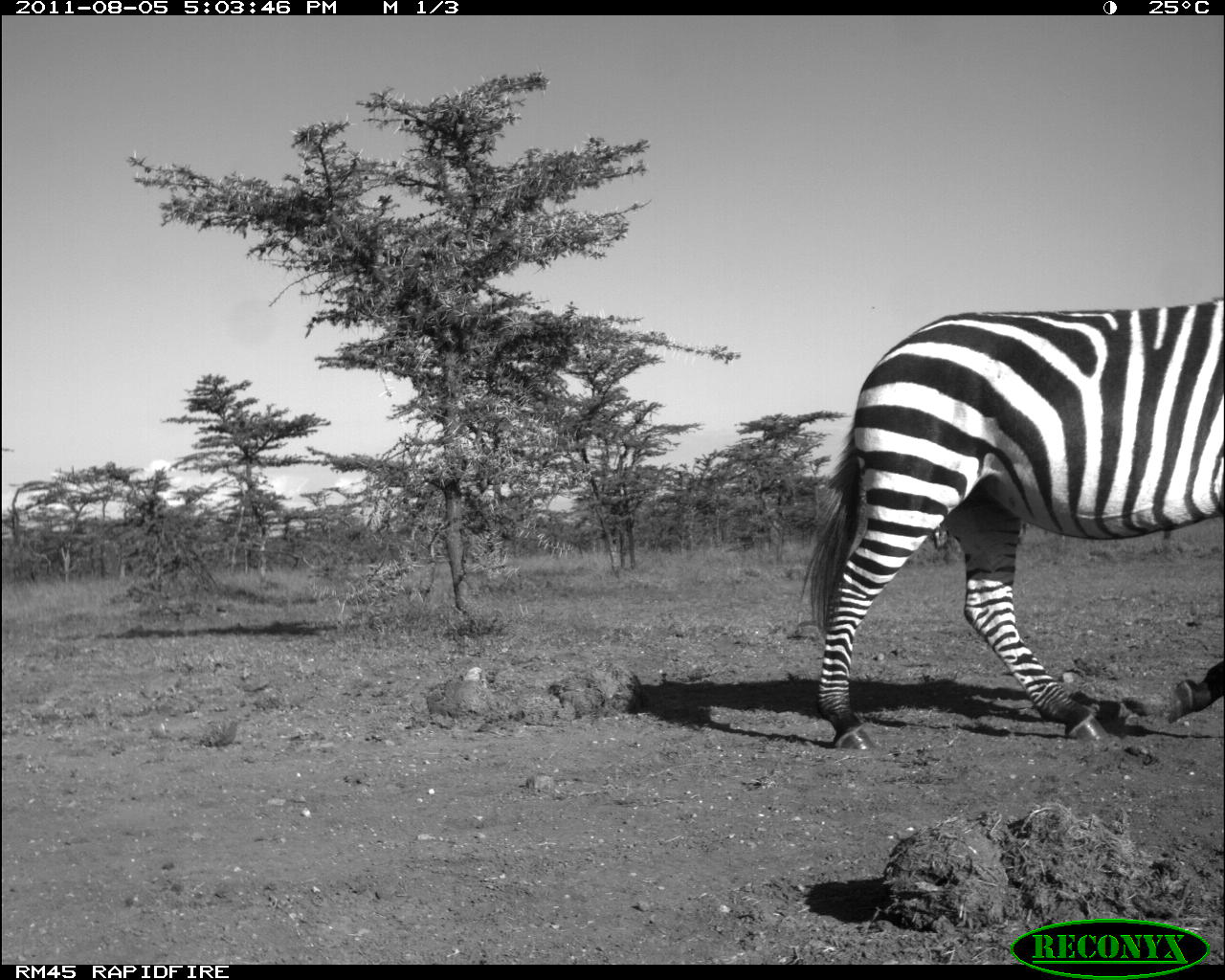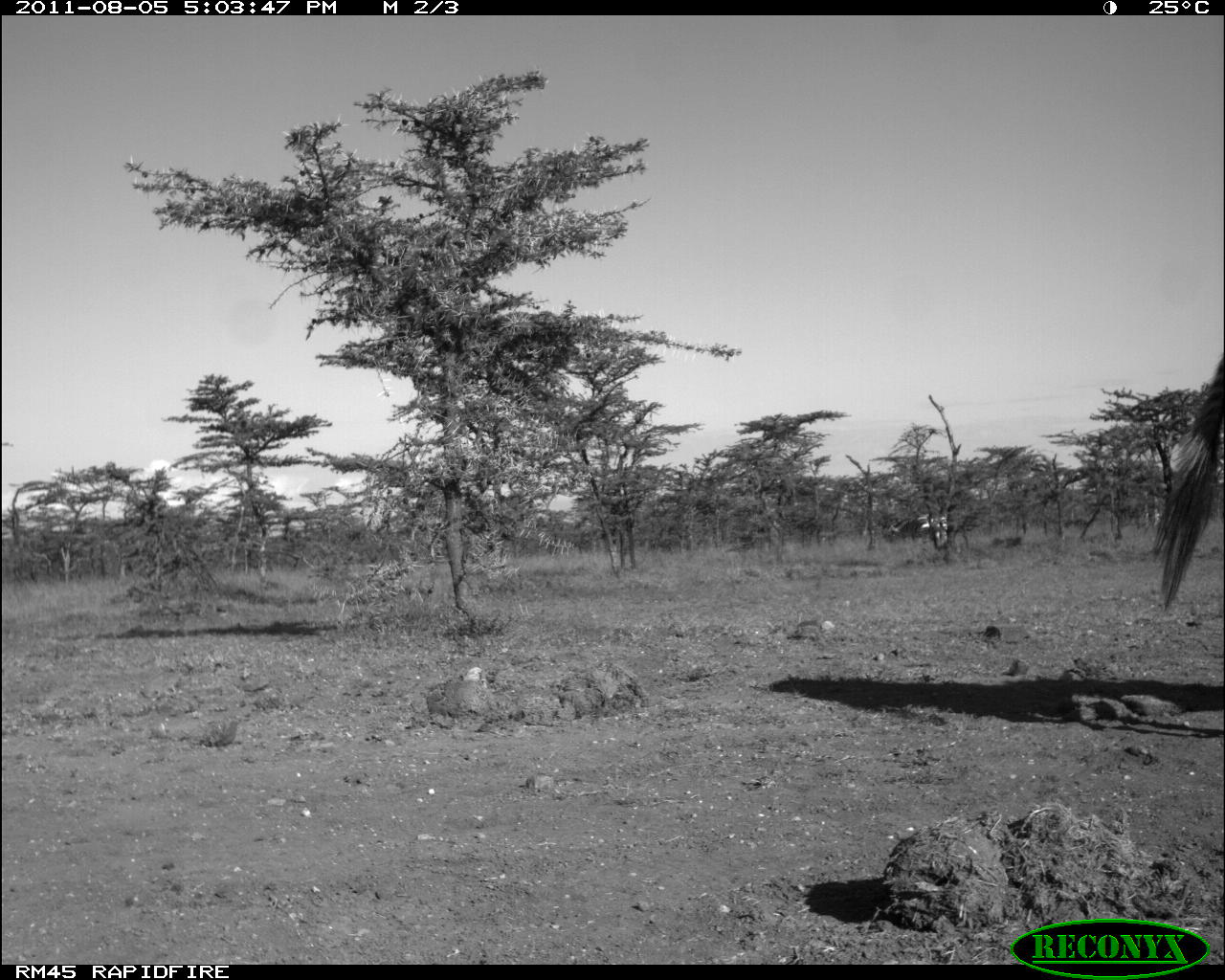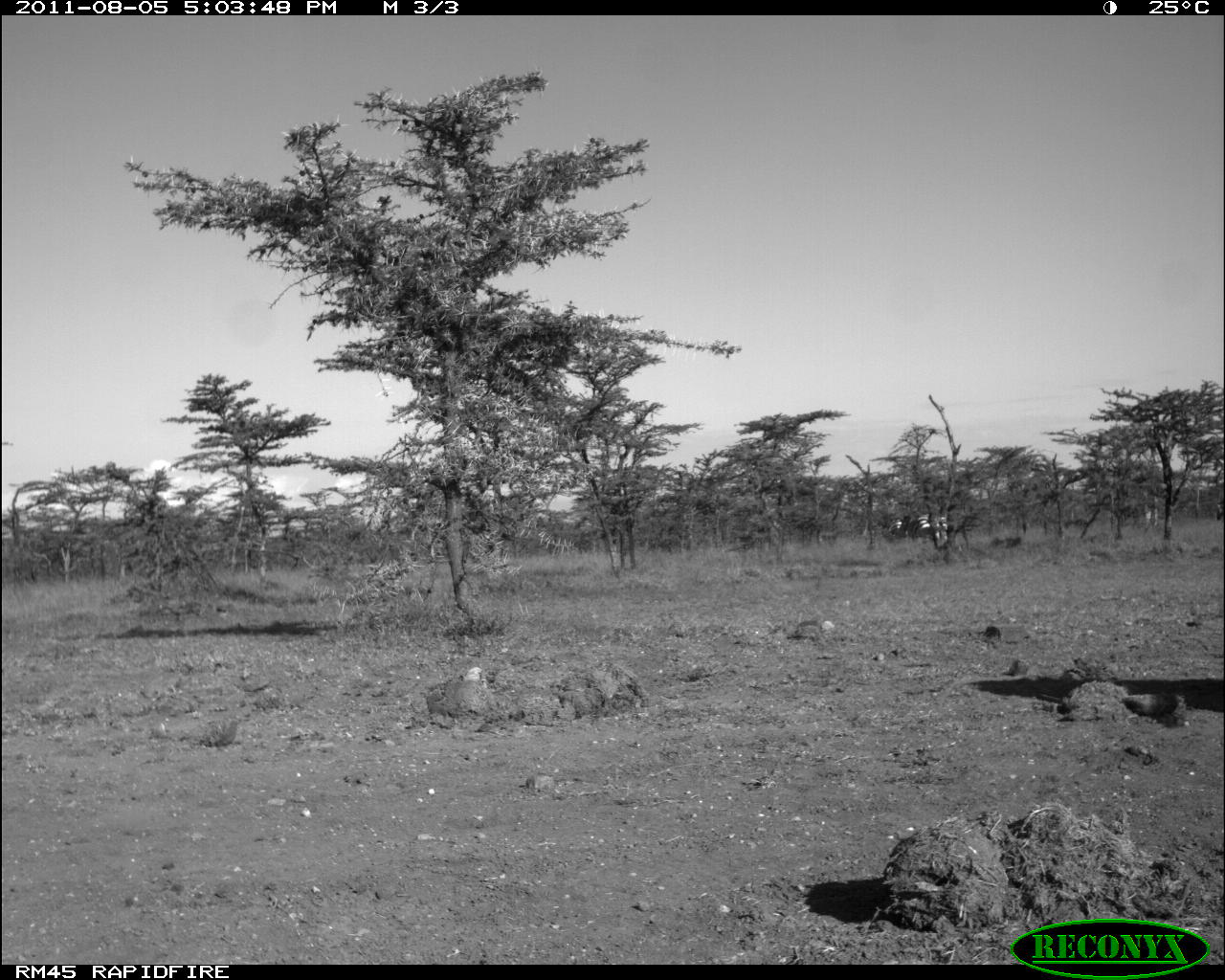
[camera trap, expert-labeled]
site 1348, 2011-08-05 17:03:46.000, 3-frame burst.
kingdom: Animalia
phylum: Chordata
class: Mammalia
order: Perissodactyla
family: Equidae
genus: Equus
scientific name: Equus quagga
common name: plains zebra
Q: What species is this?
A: Equus quagga (plains zebra).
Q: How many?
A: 1.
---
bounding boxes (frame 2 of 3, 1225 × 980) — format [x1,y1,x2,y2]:
equus quagga: [1147,349,1222,609]; [888,514,948,543]